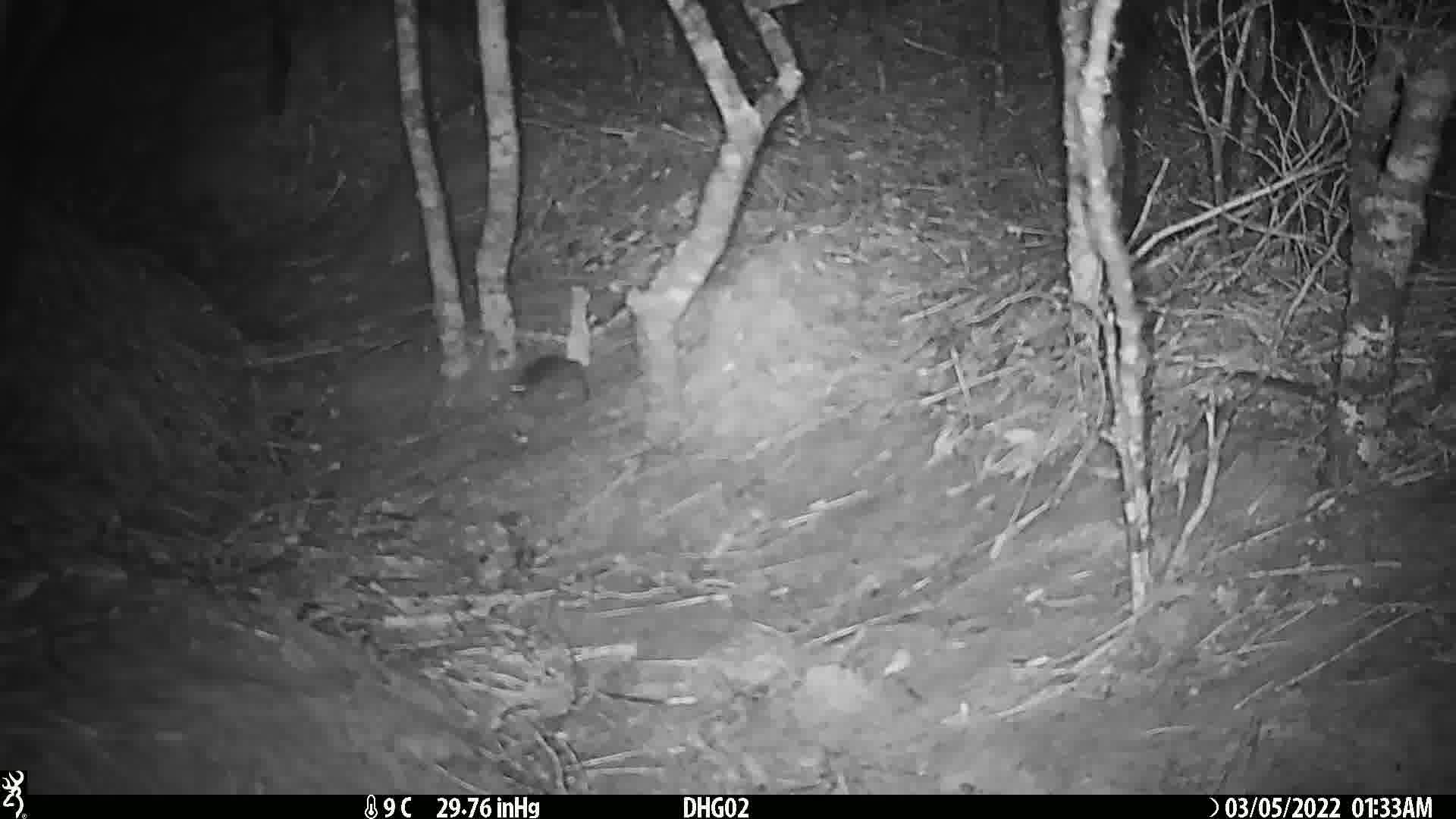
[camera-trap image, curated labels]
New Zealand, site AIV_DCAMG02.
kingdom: Animalia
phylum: Chordata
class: Mammalia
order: Rodentia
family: Muridae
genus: Mus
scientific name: Mus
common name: mouse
Mouse (Mus).